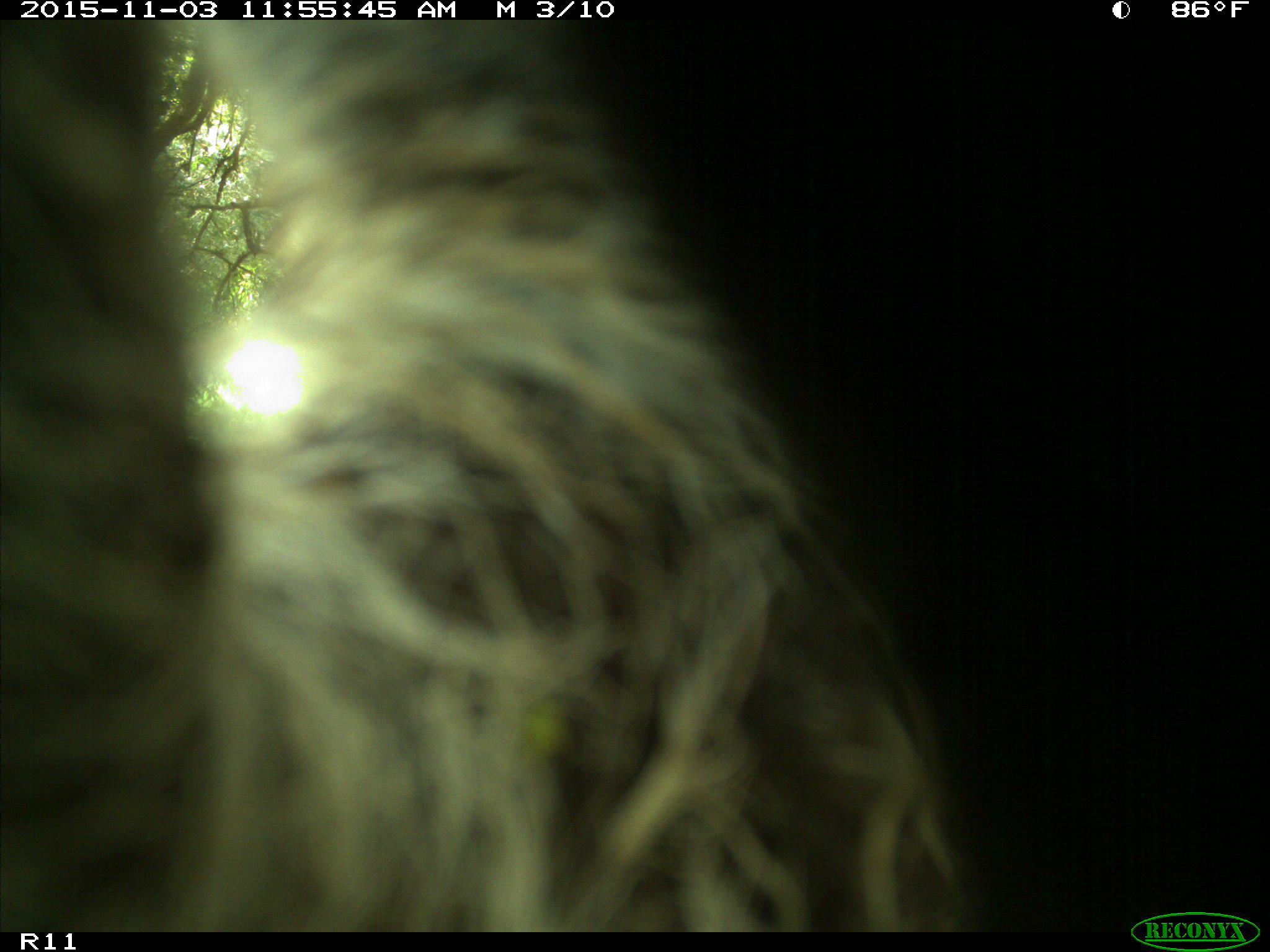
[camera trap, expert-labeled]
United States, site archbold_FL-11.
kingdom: Animalia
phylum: Chordata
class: Mammalia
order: Artiodactyla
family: Suidae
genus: Sus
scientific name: Sus scrofa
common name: wild boar